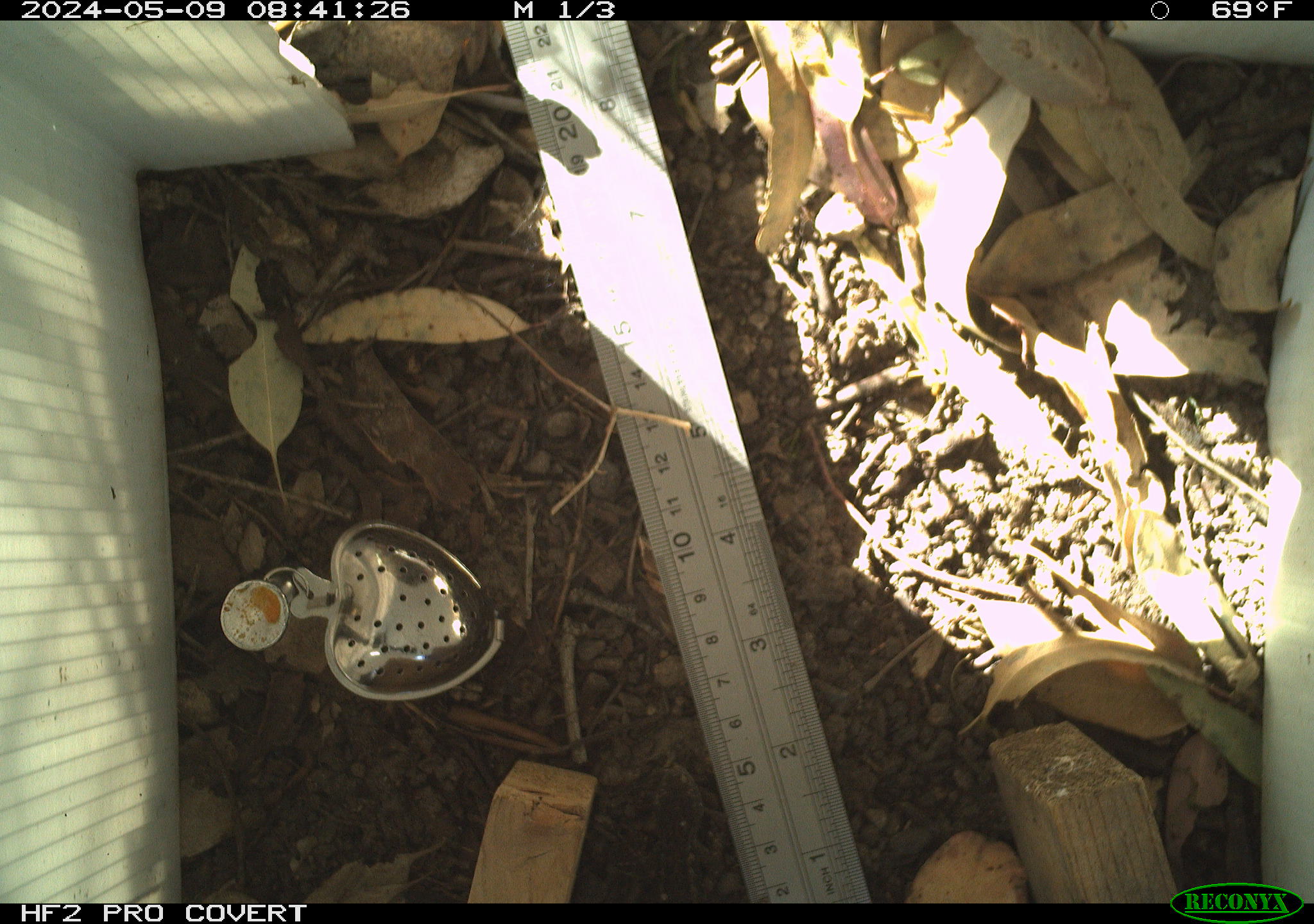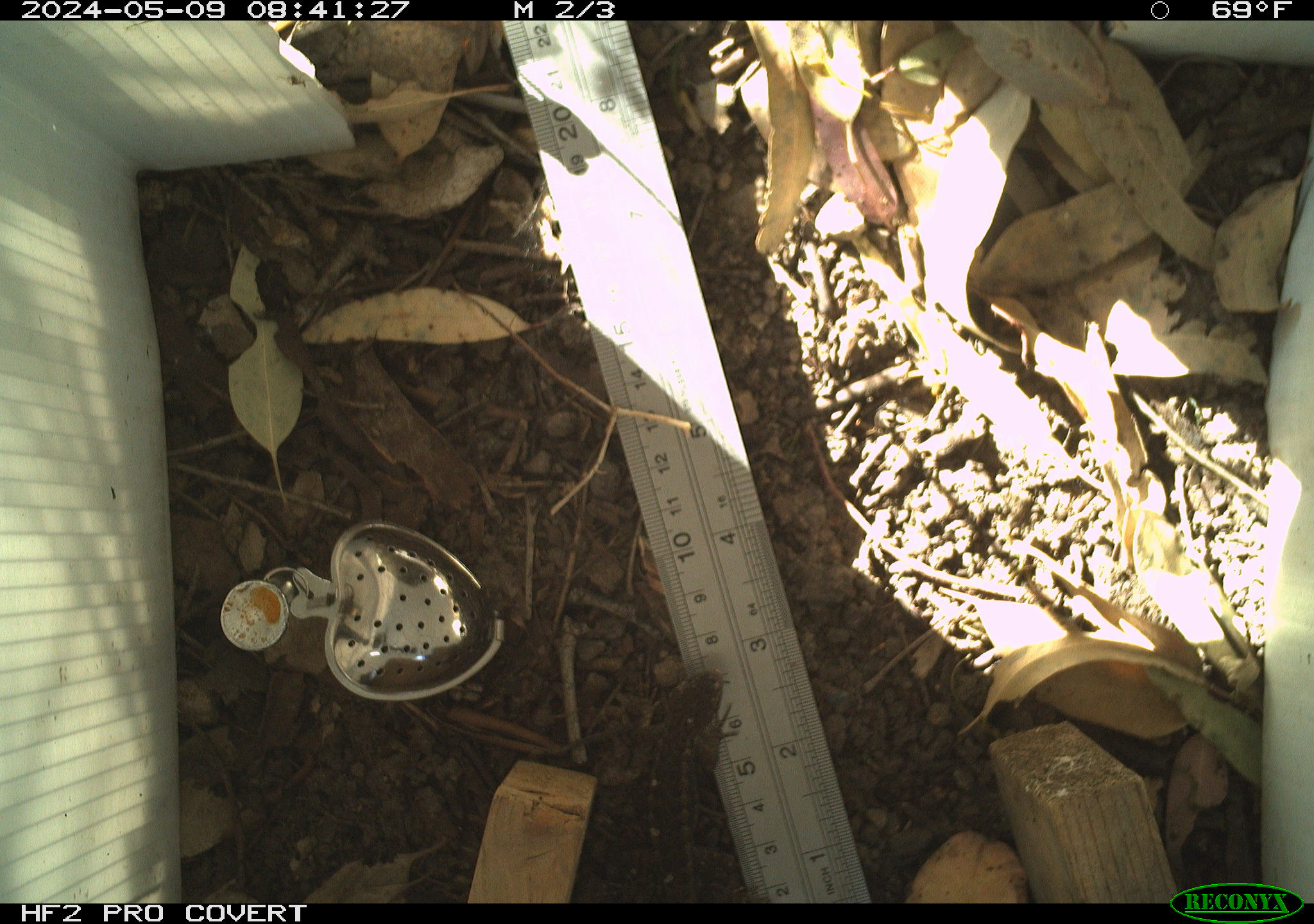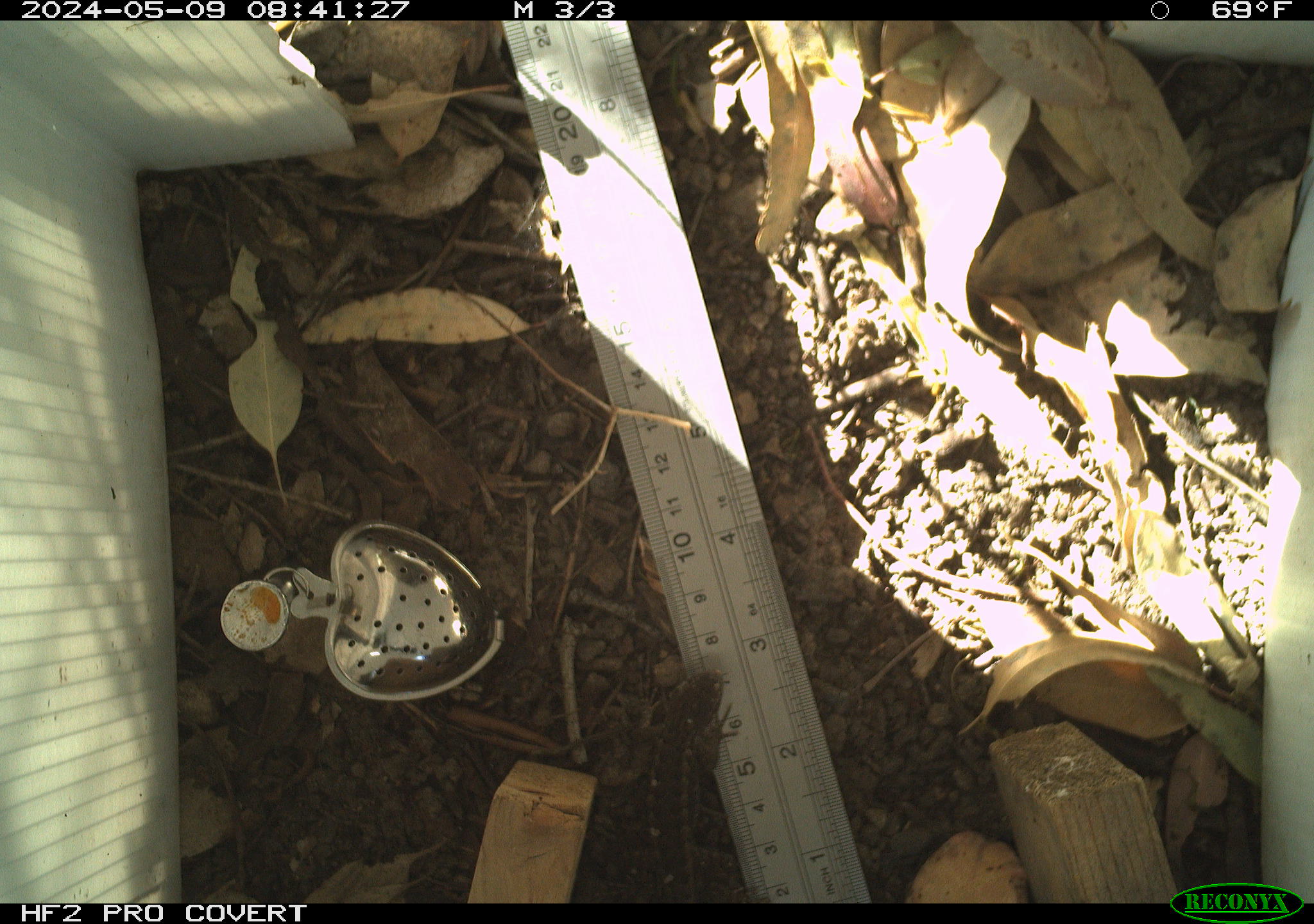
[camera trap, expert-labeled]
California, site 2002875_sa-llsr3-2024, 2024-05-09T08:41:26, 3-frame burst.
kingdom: Animalia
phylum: Chordata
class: Reptilia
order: Squamata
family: Phrynosomatidae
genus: Sceloporus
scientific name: Sceloporus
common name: spiny lizards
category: sceloporus species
Sceloporus species (spiny lizards) (Sceloporus).